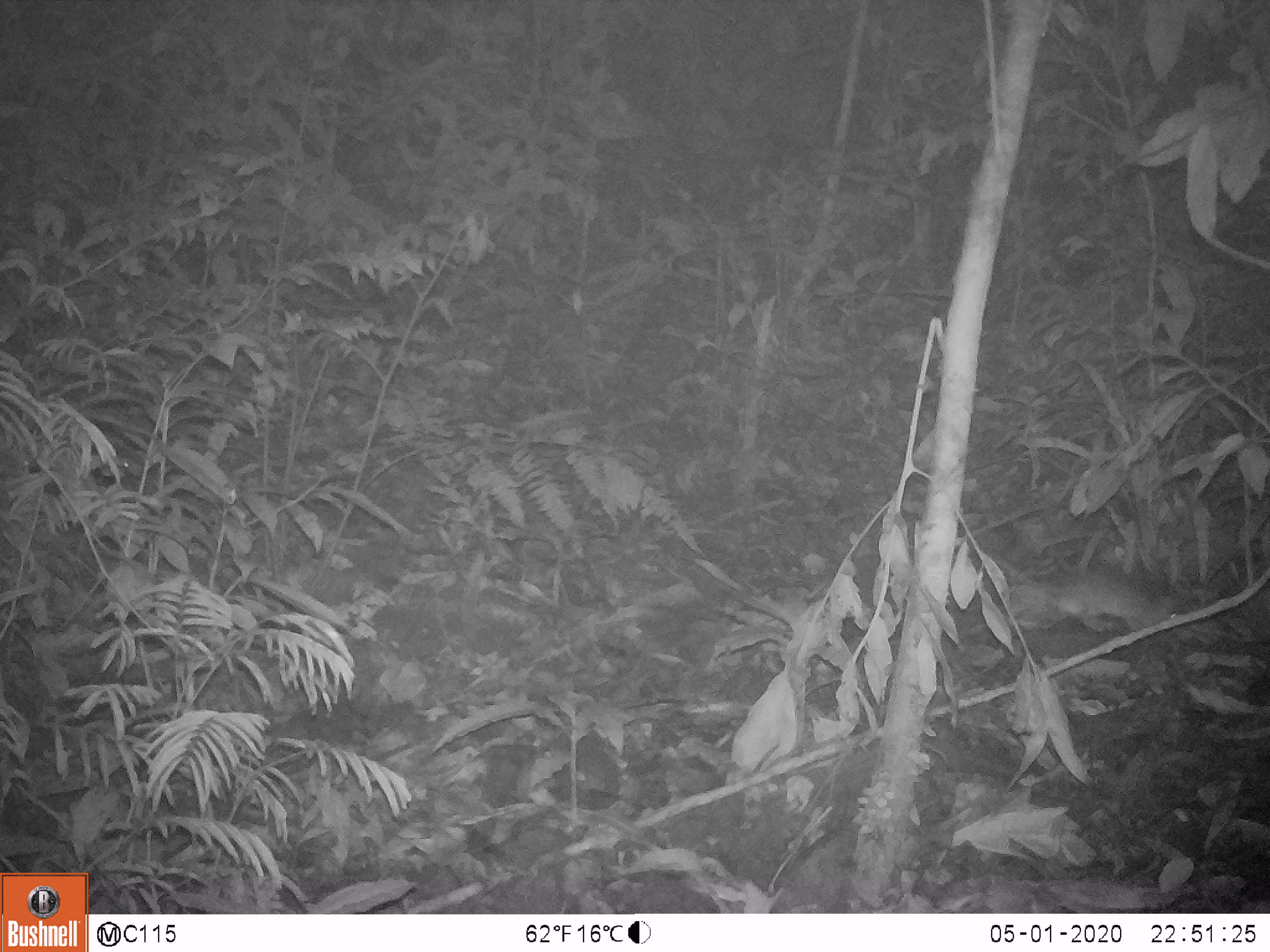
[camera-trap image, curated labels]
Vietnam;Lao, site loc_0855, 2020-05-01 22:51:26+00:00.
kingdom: Animalia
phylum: Chordata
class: Mammalia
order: Rodentia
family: Muridae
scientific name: Muridae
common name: old-world mice and rats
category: unidentified murid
Unidentified murid (old-world mice and rats) (Muridae). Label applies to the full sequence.